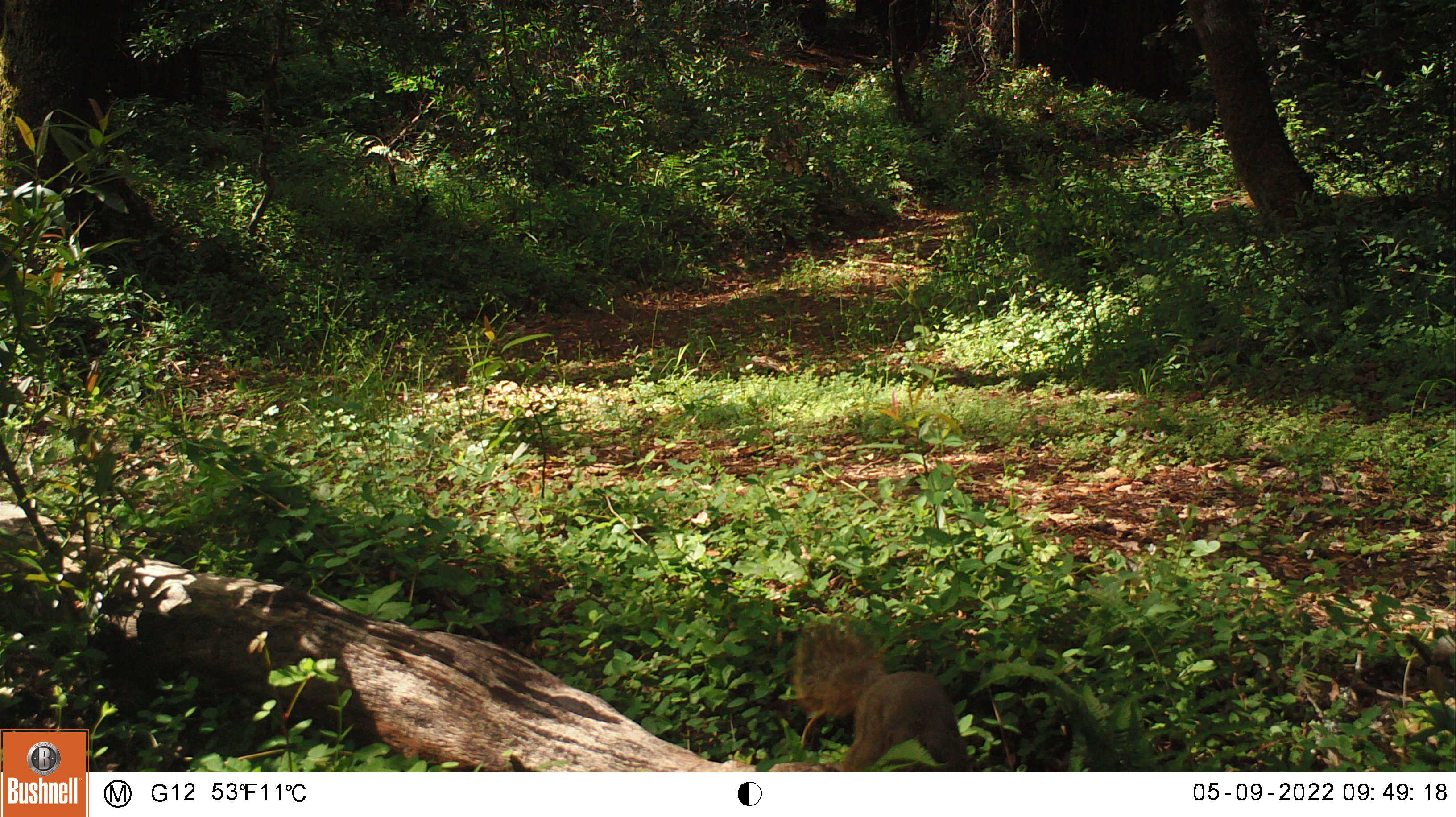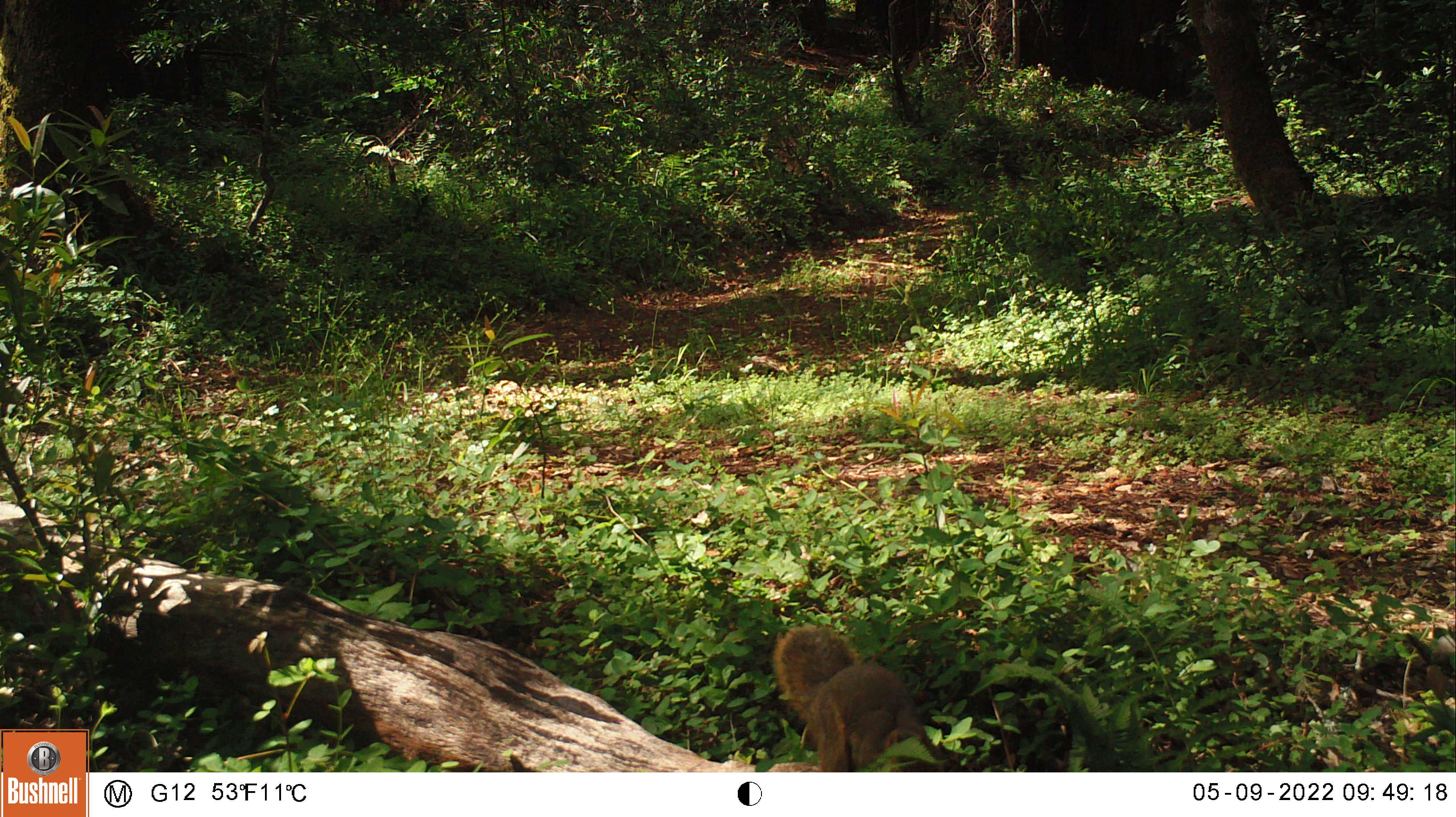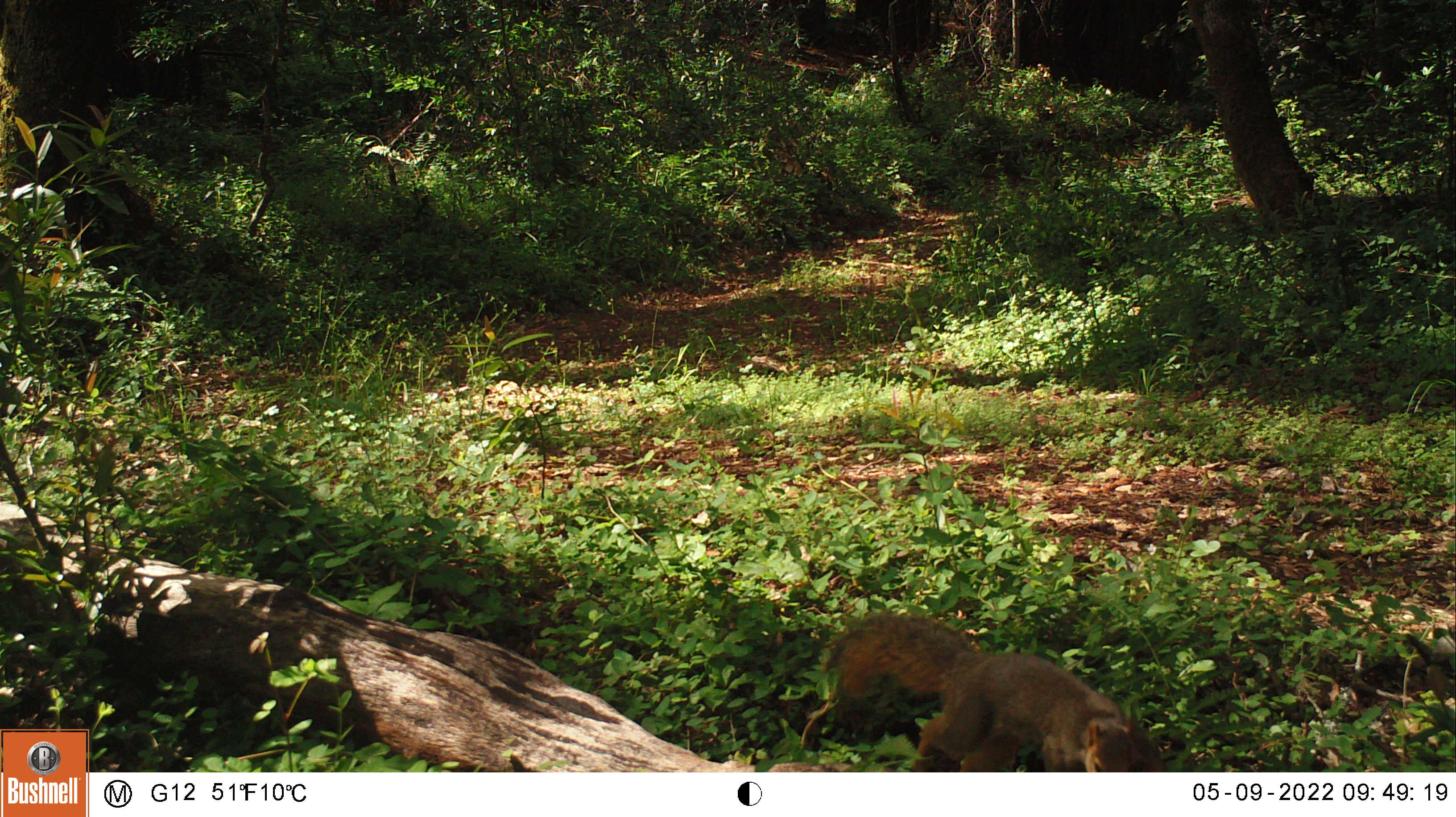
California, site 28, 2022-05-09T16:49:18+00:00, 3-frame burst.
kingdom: Animalia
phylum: Chordata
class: Mammalia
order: Rodentia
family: Sciuridae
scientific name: Sciuridae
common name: squirrel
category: unknown squirrel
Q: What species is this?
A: Unknown squirrel (squirrel) (Sciuridae).